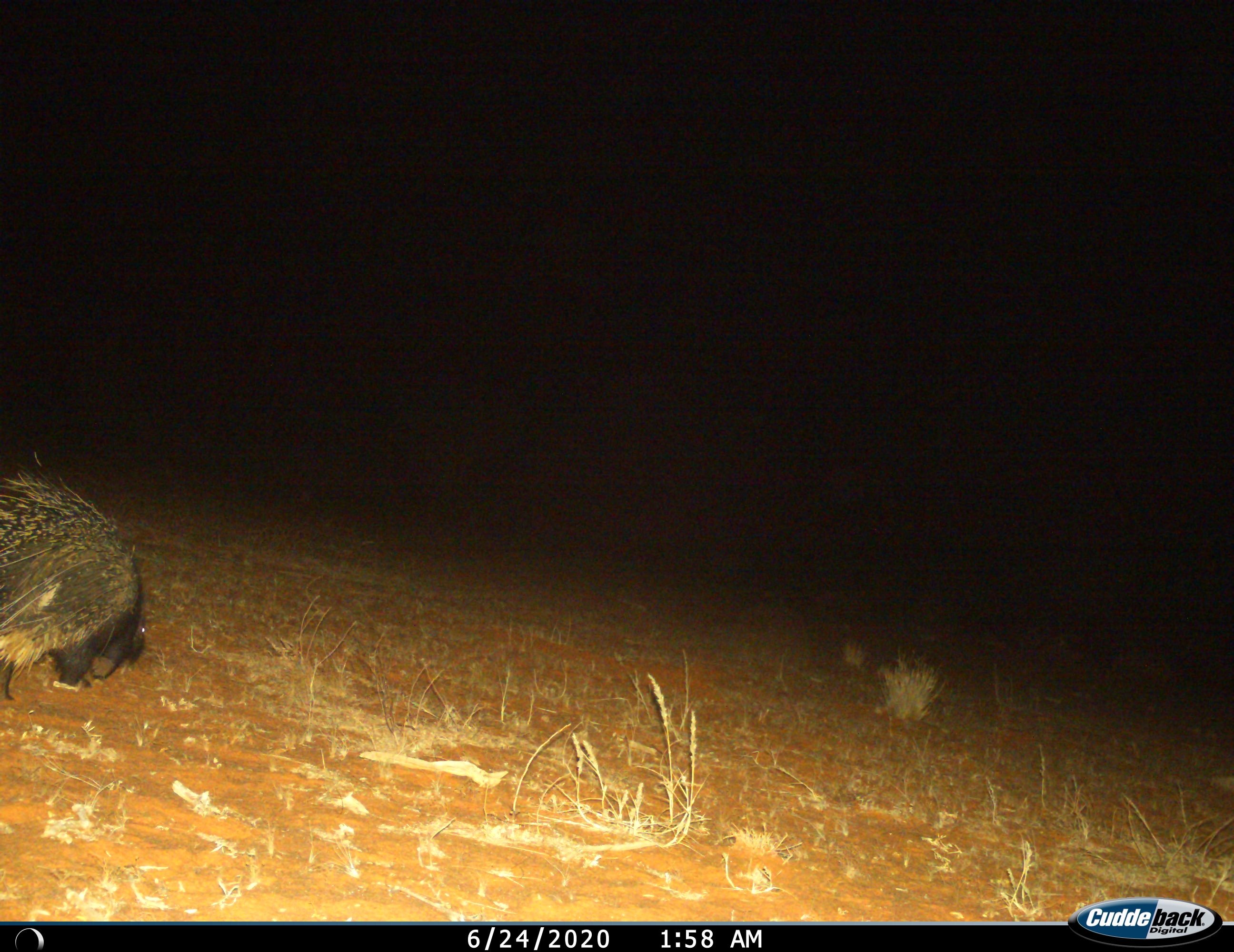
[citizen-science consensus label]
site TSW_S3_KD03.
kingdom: Animalia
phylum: Chordata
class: Mammalia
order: Rodentia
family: Hystricidae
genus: Hystrix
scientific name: Hystrix cristata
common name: crested porcupine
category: porcupine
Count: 1.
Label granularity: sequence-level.